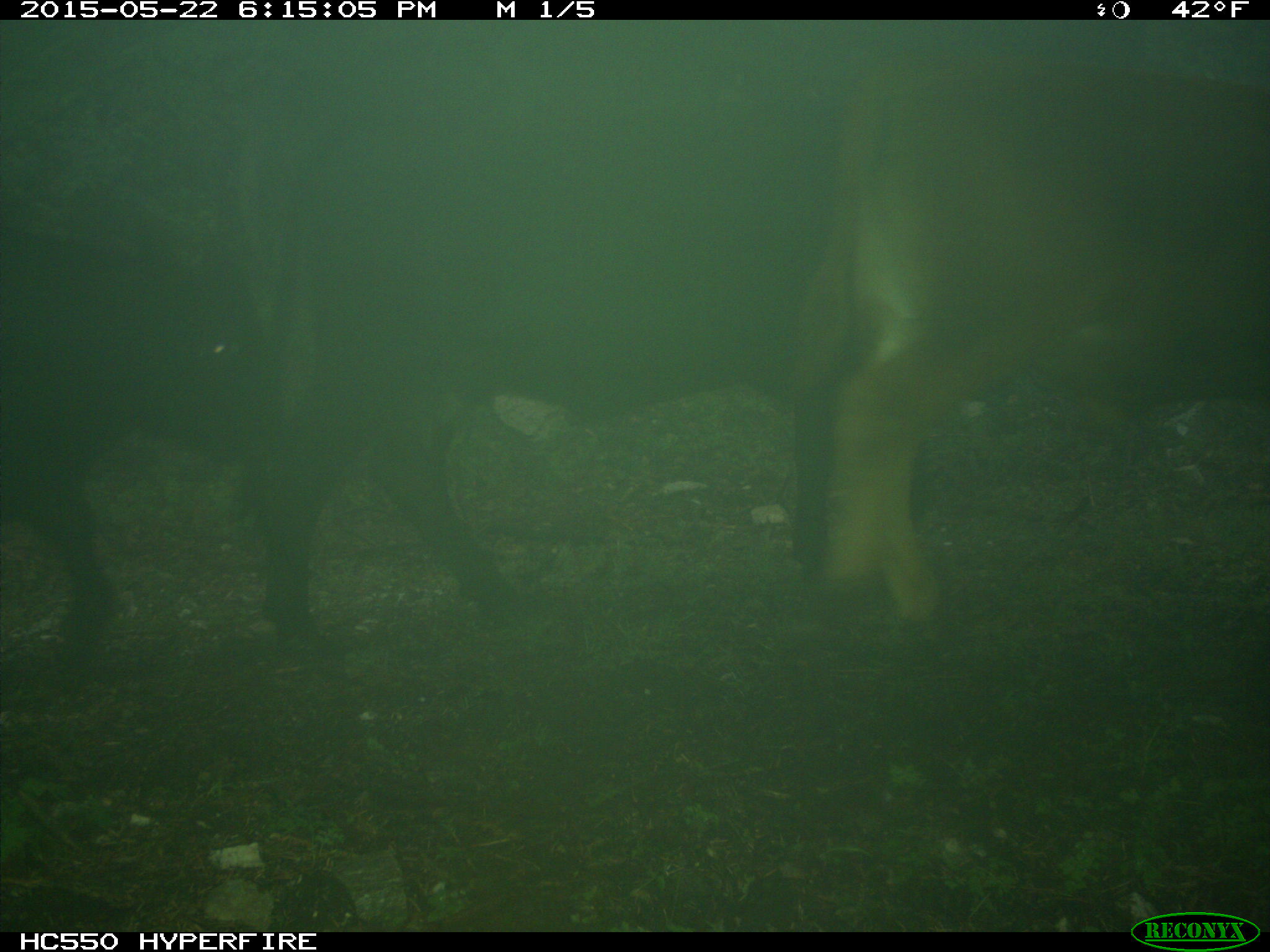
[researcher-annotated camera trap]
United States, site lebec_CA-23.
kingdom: Animalia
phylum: Chordata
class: Mammalia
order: Artiodactyla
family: Bovidae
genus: Bos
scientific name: Bos taurus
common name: domestic cow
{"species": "Bos taurus (domestic cow)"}